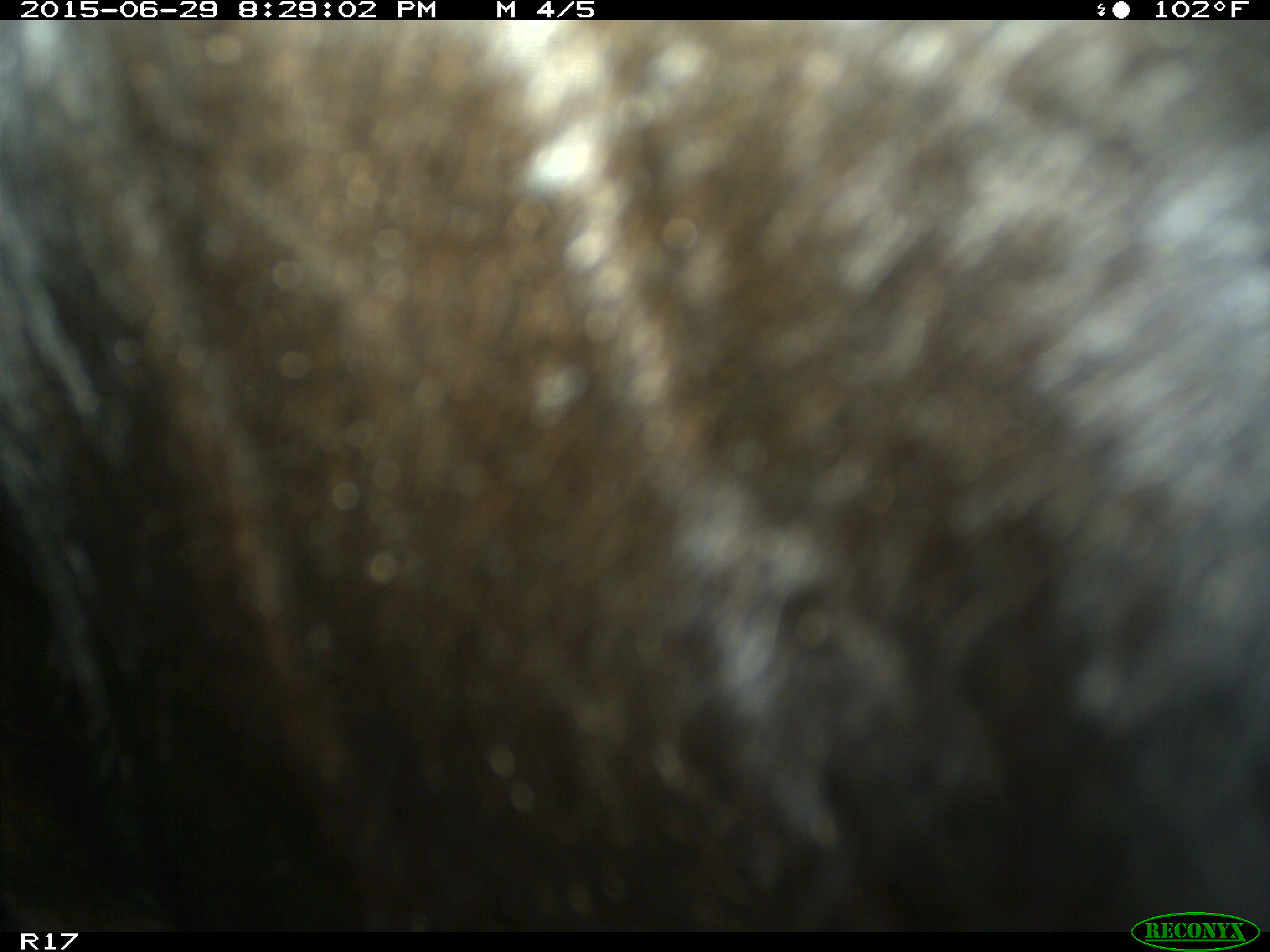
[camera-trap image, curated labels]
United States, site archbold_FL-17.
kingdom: Animalia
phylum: Chordata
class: Mammalia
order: Artiodactyla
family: Bovidae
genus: Bos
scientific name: Bos taurus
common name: domestic cow